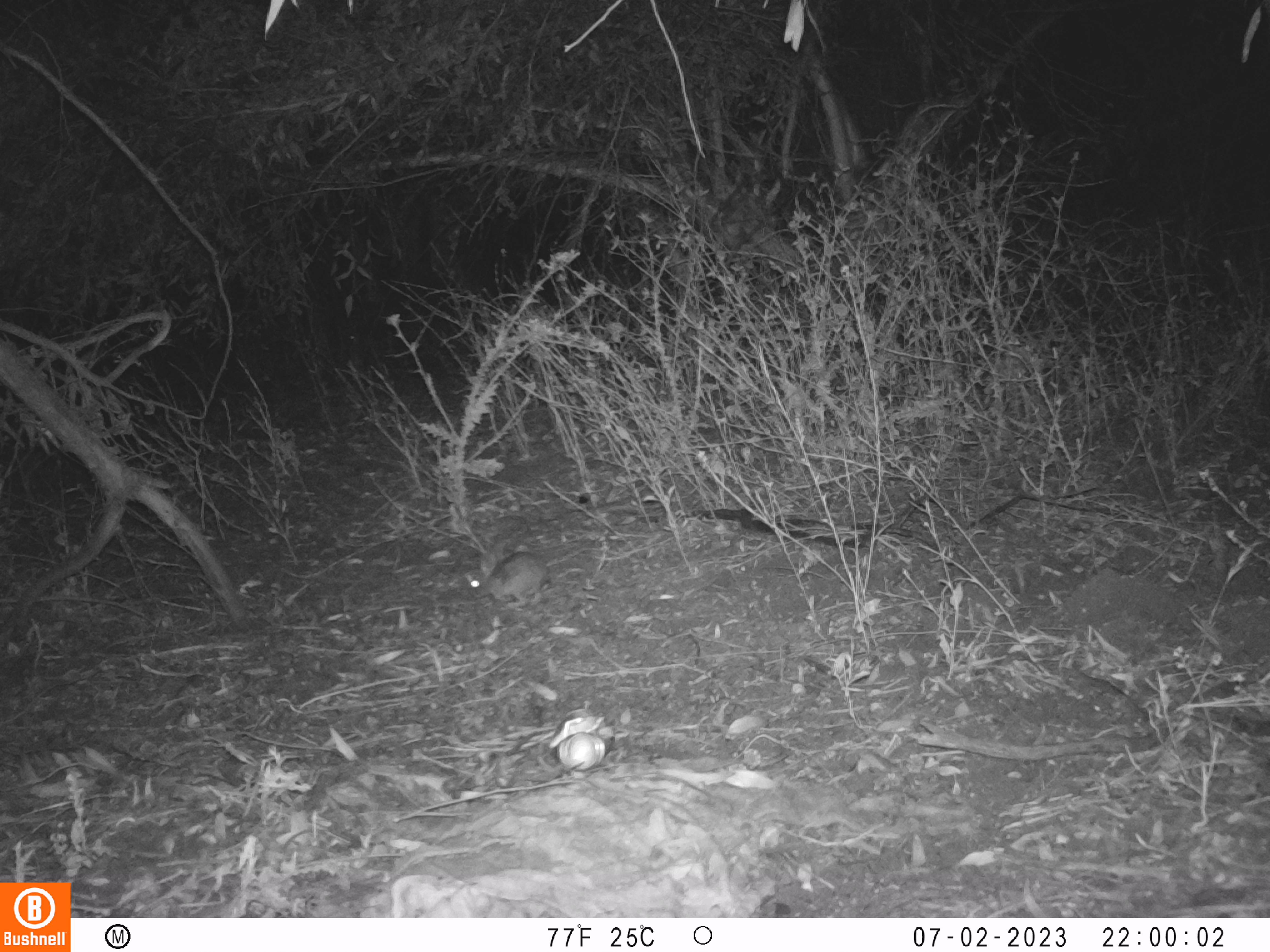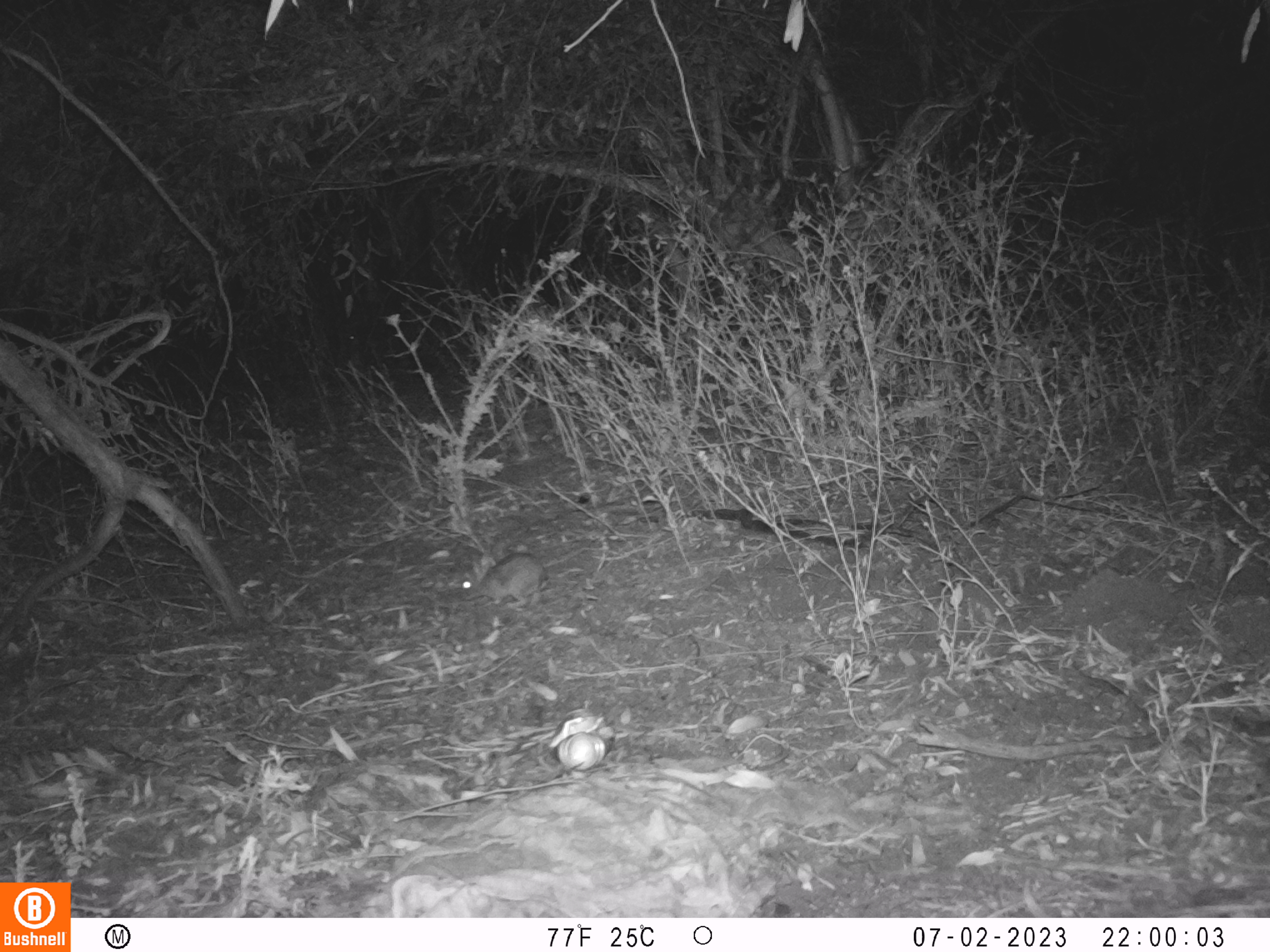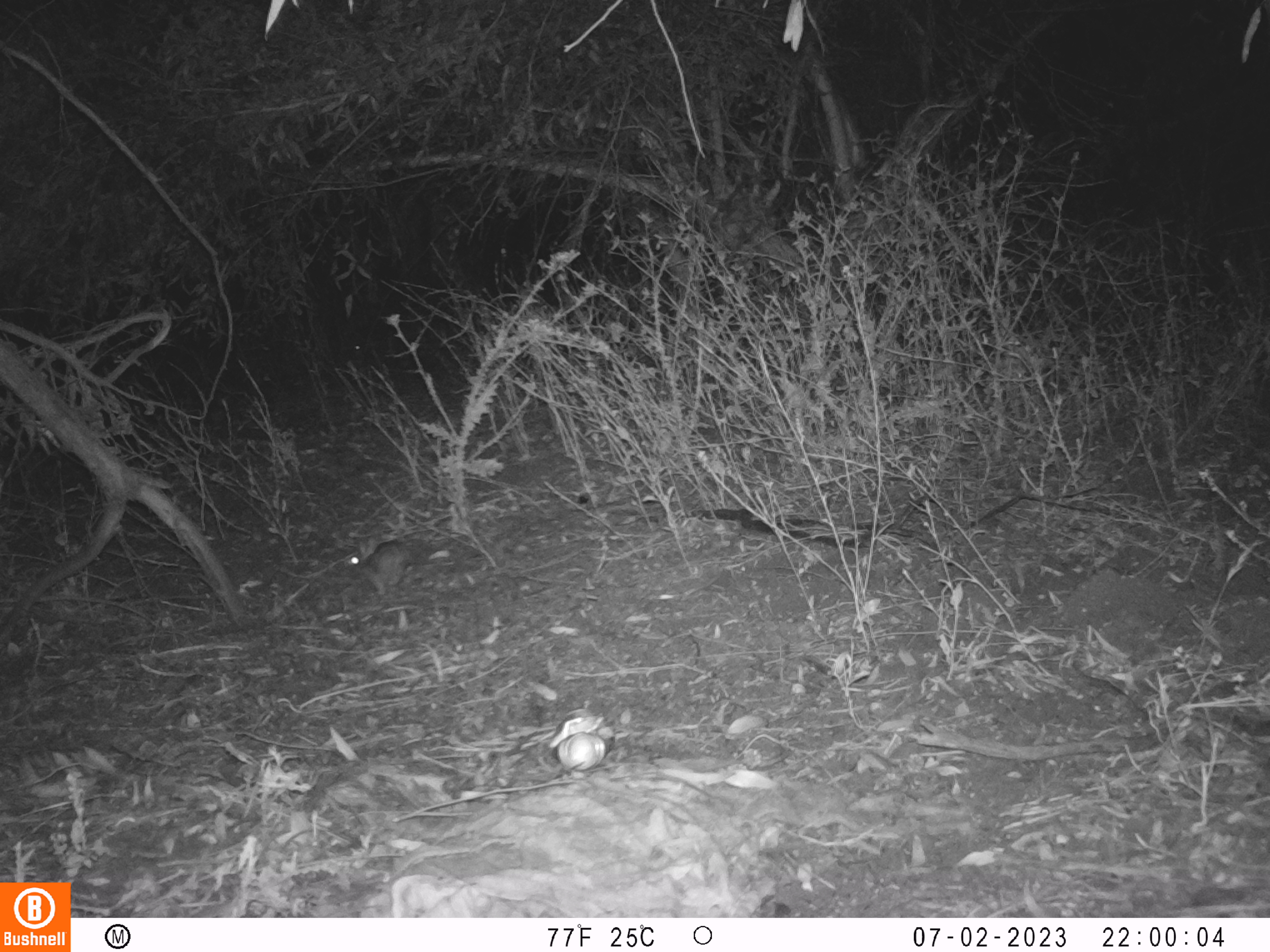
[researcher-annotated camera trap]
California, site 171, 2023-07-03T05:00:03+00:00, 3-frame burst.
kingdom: Animalia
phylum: Chordata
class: Mammalia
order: Lagomorpha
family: Leporidae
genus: Sylvilagus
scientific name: Sylvilagus bachmani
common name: brush rabbit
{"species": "brush rabbit (Sylvilagus bachmani)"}